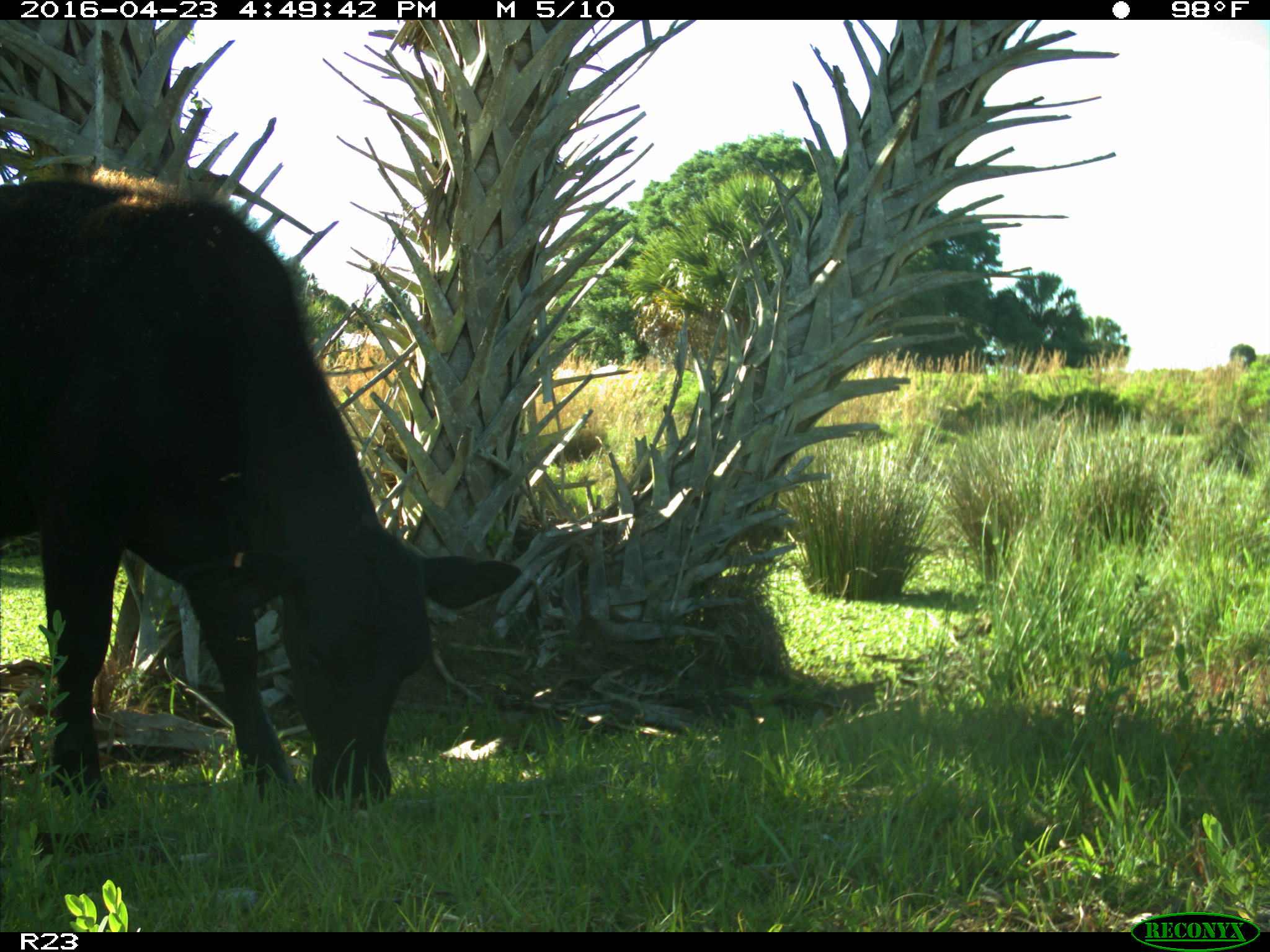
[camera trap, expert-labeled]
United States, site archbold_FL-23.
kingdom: Animalia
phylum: Chordata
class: Mammalia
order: Artiodactyla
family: Bovidae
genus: Bos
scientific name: Bos taurus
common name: domestic cow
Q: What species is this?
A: Bos taurus (domestic cow).